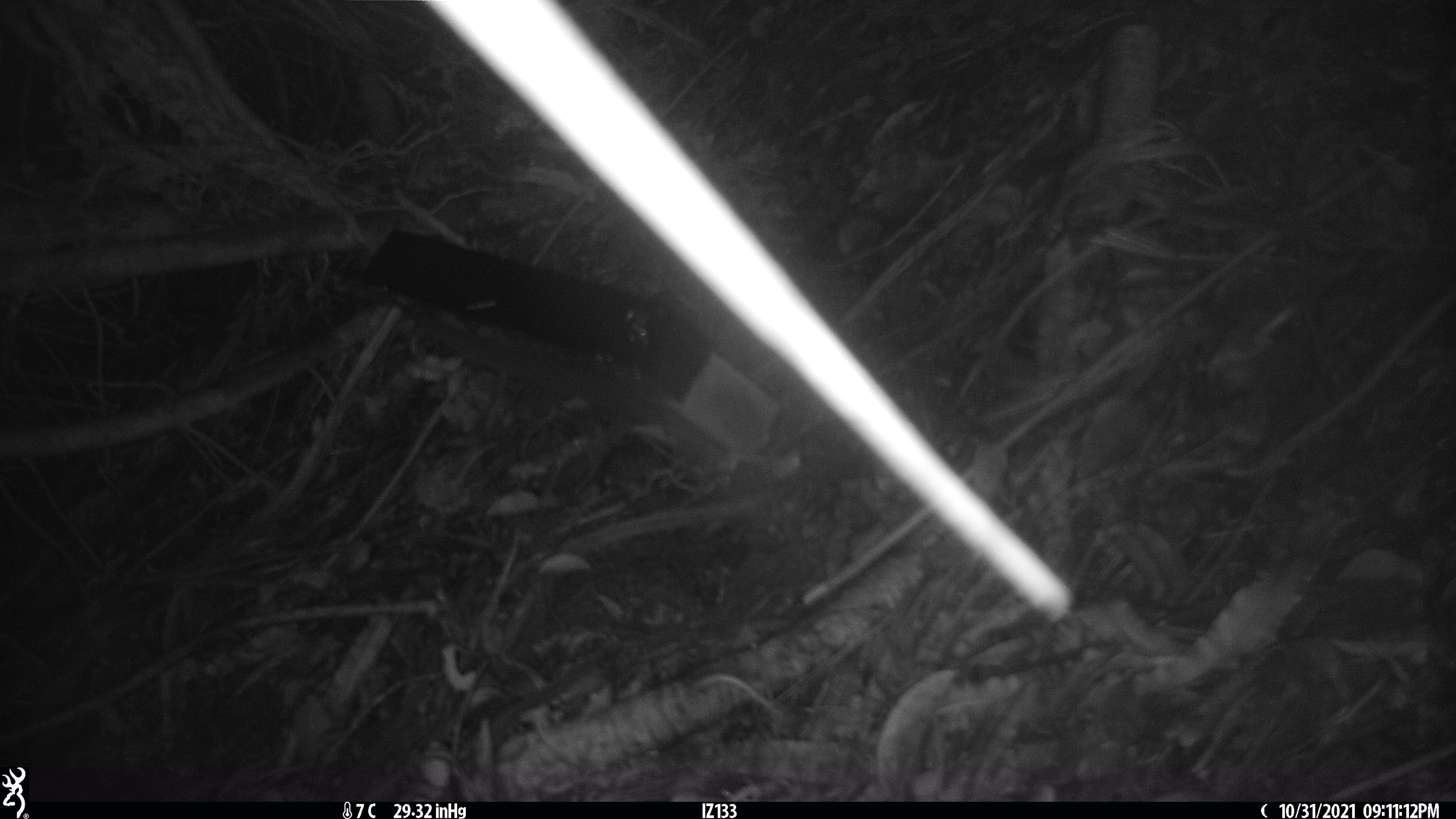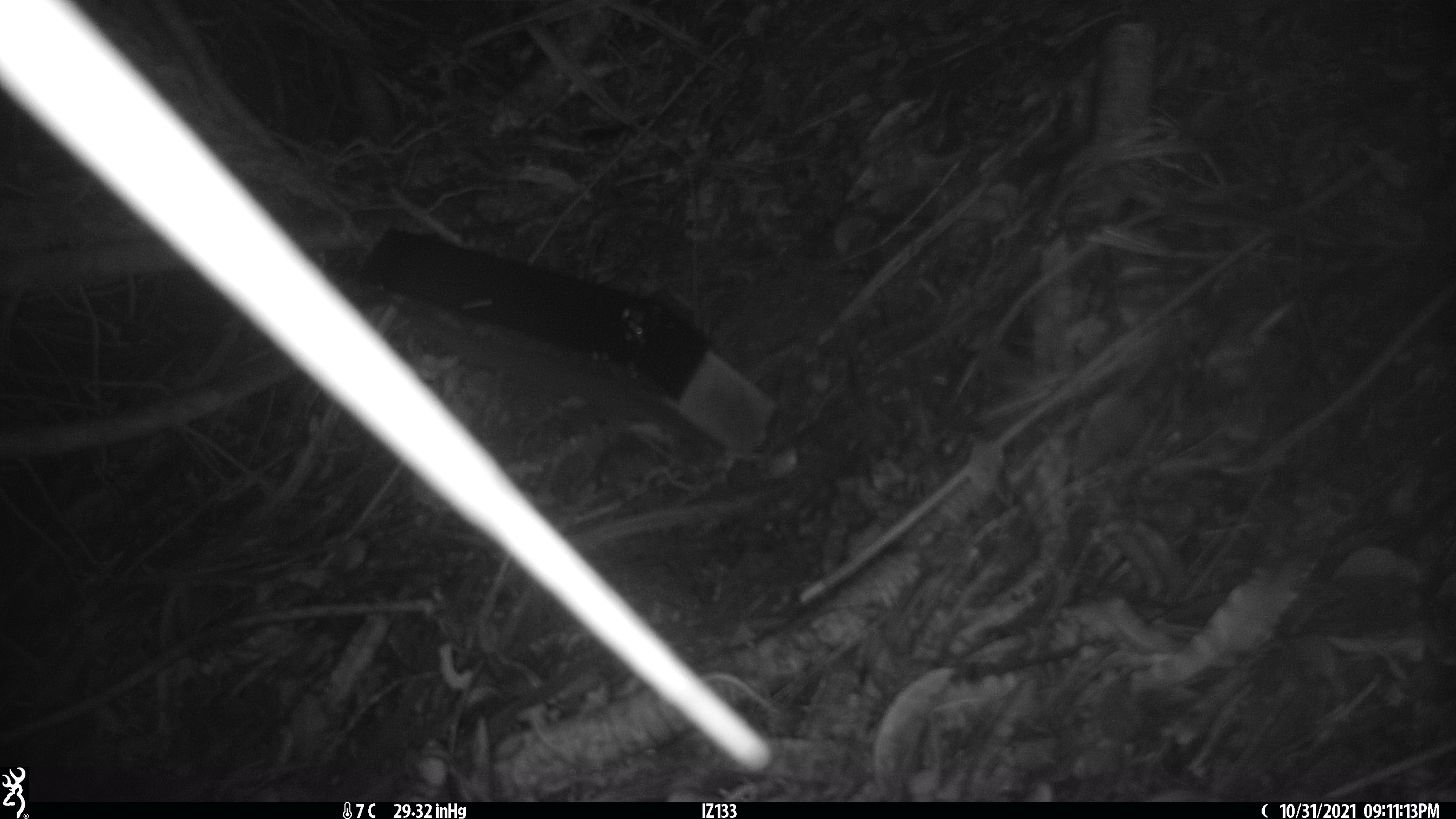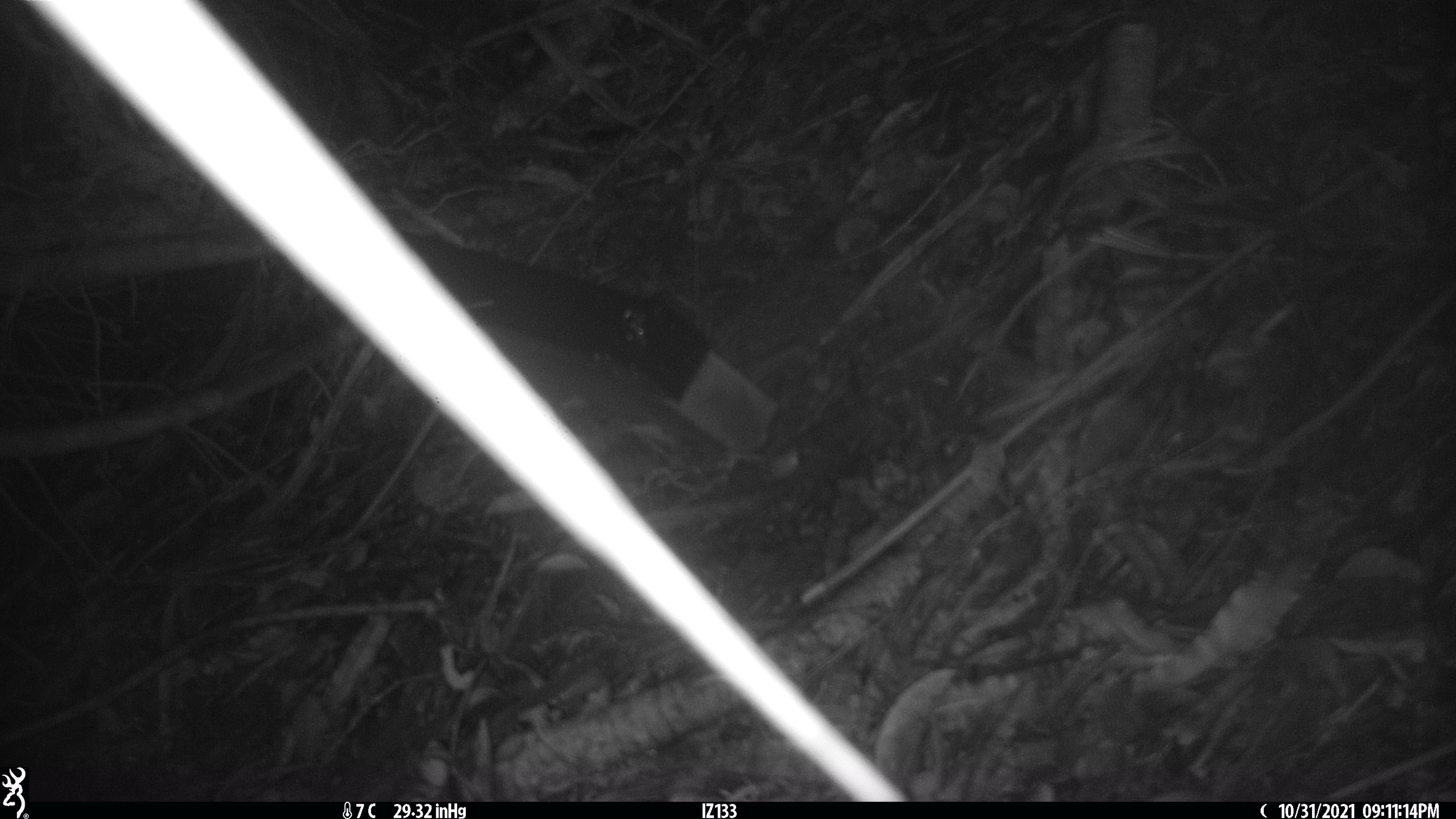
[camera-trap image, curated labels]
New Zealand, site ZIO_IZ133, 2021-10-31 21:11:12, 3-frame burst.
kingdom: Animalia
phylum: Chordata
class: Mammalia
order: Carnivora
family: Mustelidae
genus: Mustela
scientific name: Mustela erminea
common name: stoat